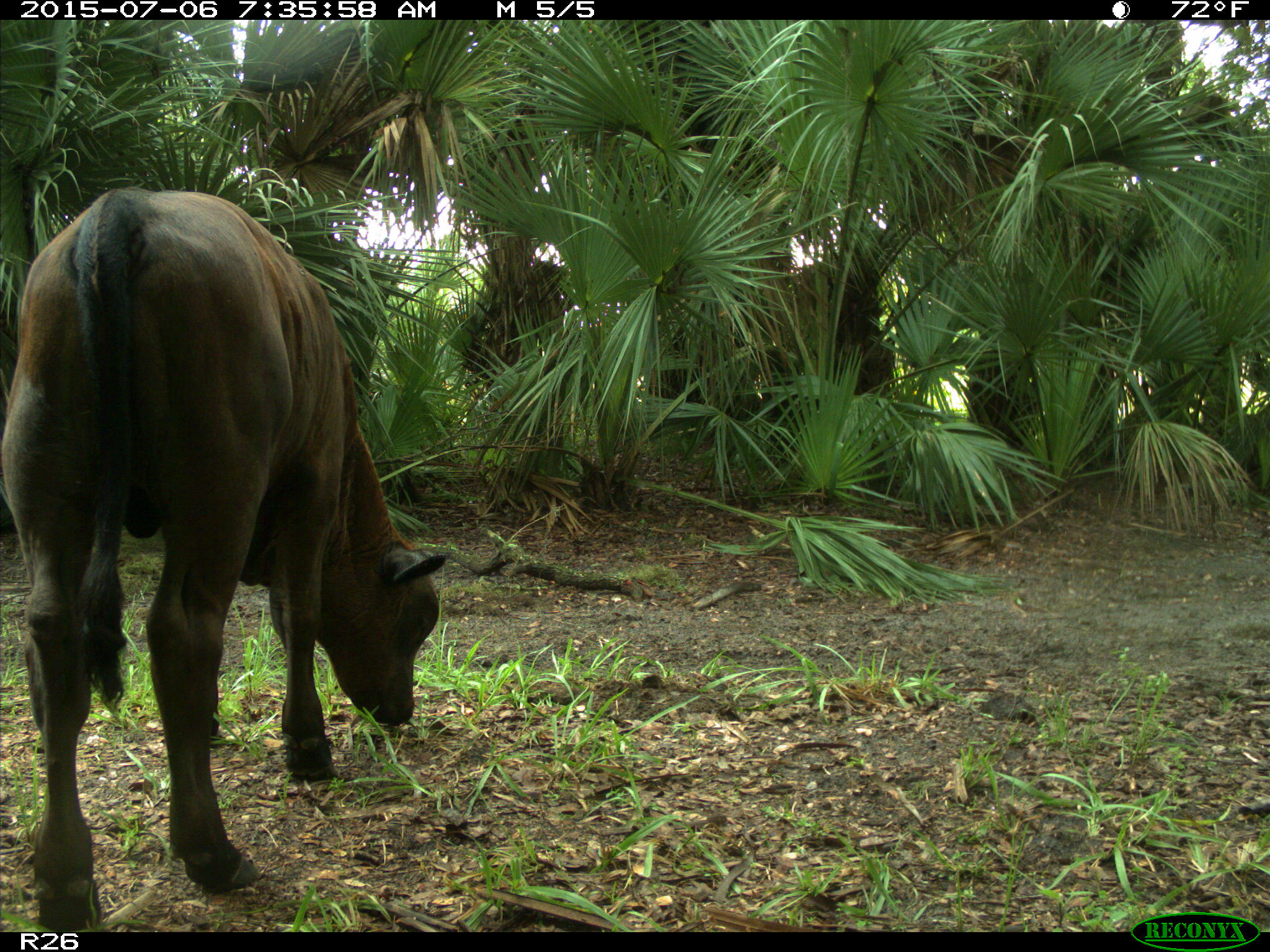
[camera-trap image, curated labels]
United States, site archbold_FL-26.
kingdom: Animalia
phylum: Chordata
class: Mammalia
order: Artiodactyla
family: Bovidae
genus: Bos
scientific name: Bos taurus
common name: domestic cow